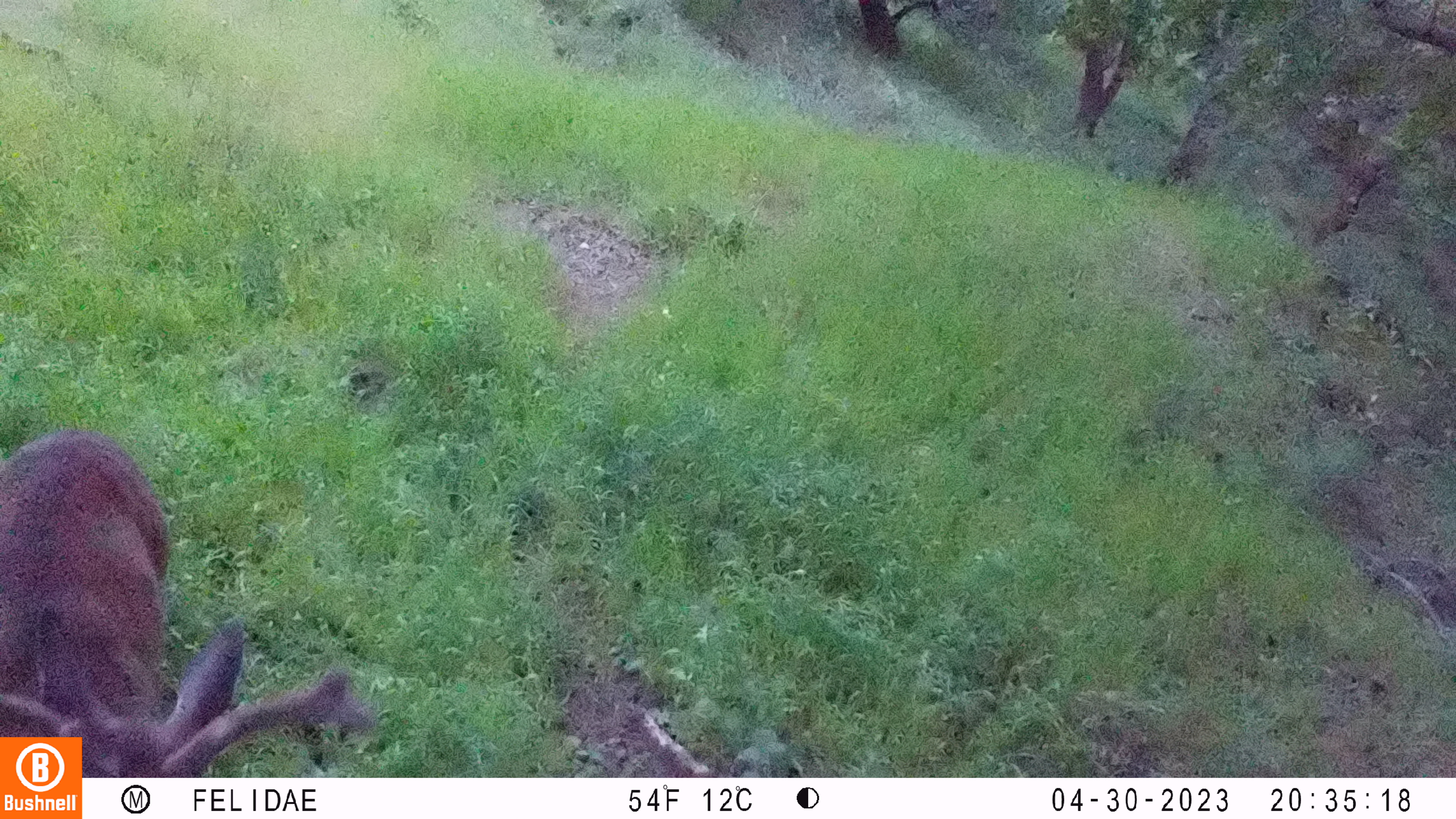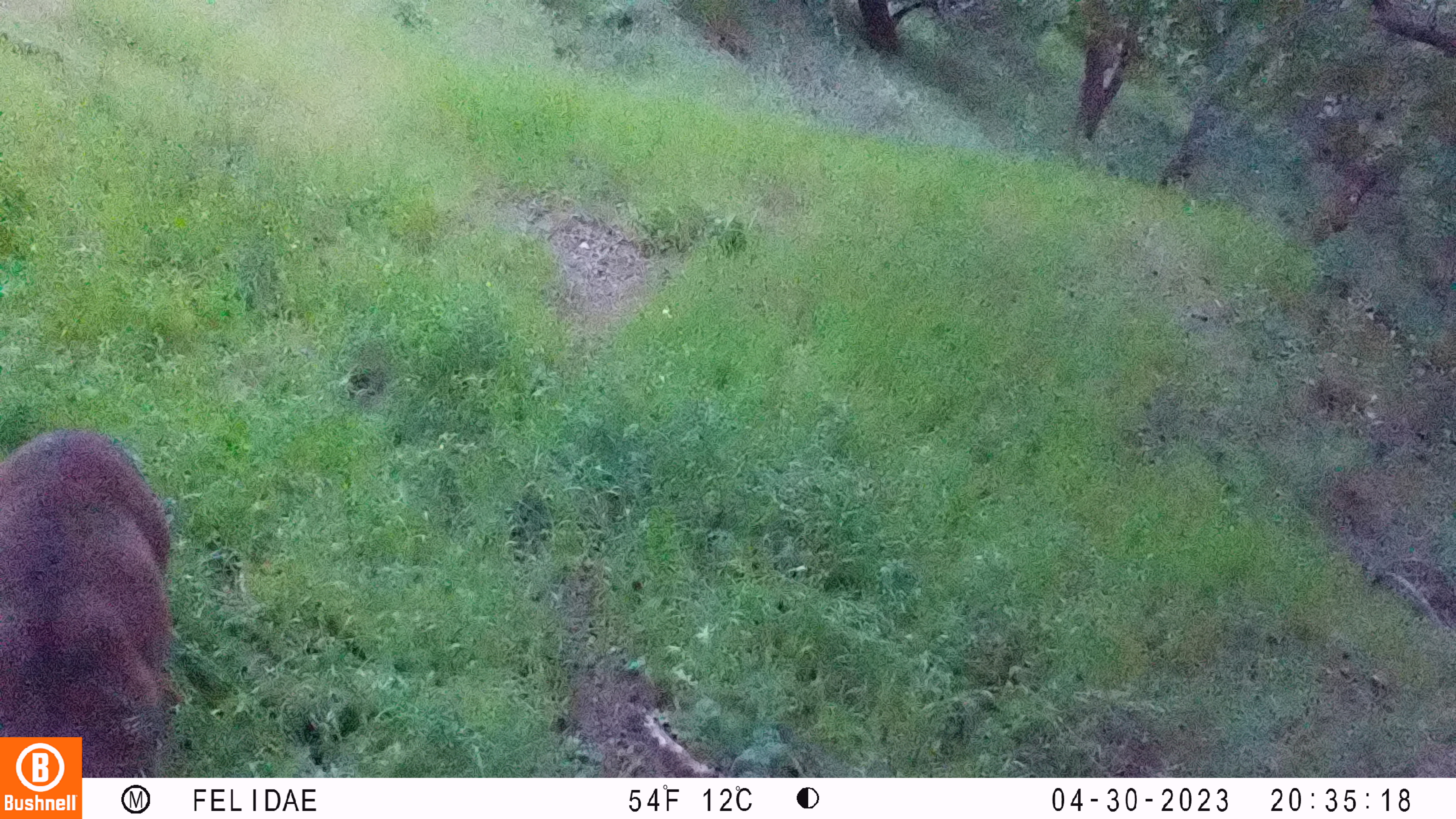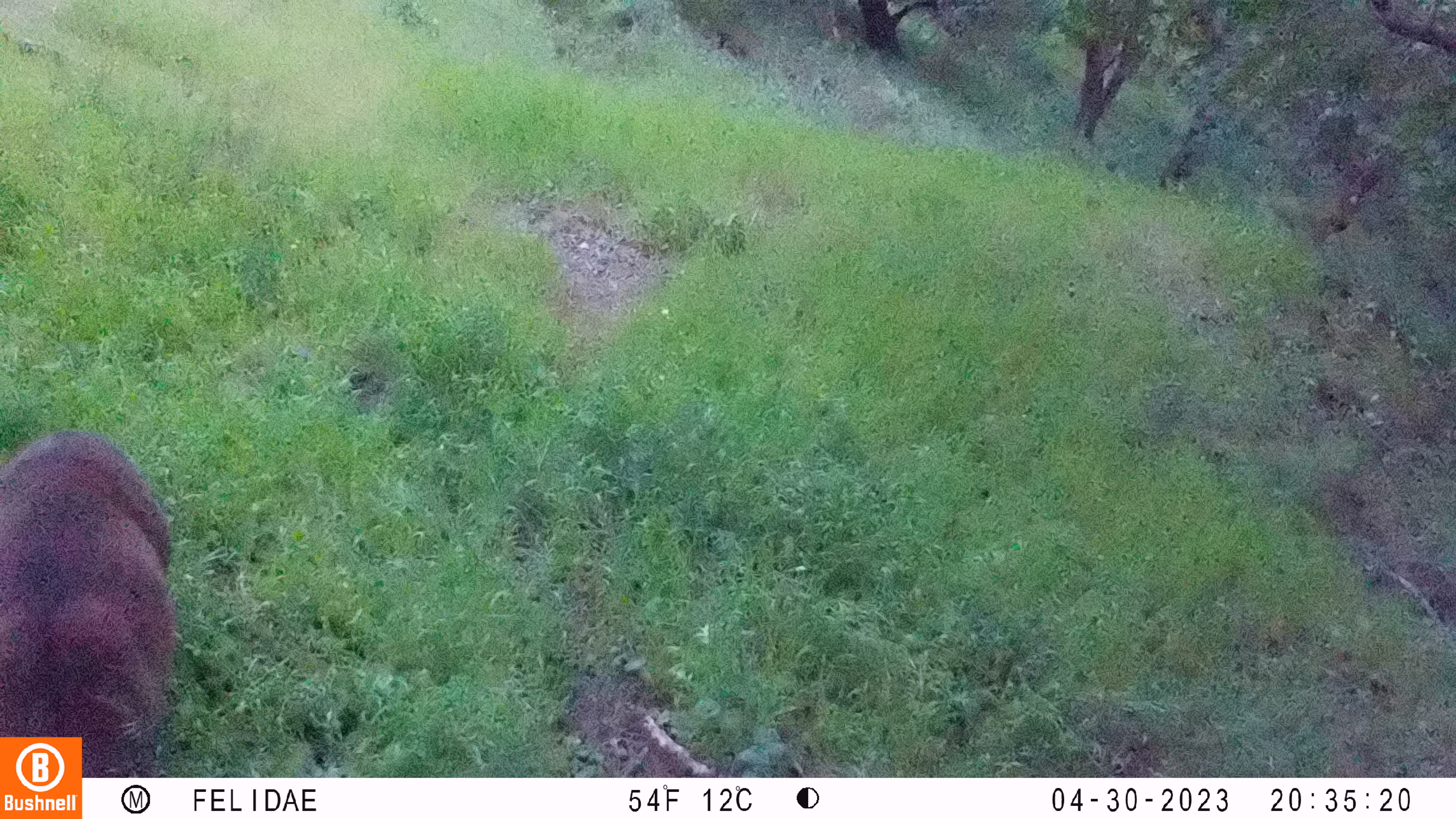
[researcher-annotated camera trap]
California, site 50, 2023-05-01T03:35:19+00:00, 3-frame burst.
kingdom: Animalia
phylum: Chordata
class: Mammalia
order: Artiodactyla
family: Cervidae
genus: Odocoileus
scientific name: Odocoileus hemionus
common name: mule deer